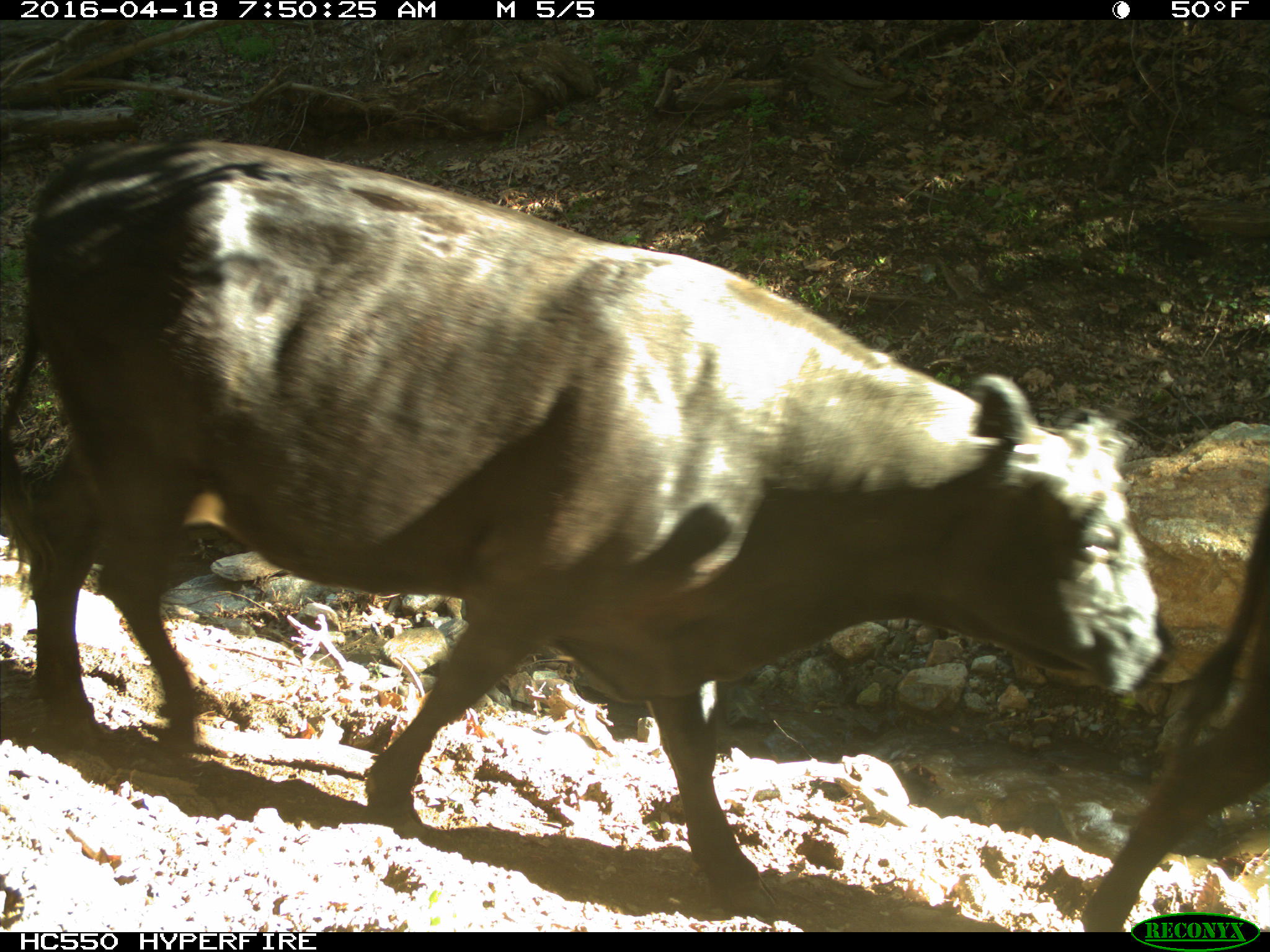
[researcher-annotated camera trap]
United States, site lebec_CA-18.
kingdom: Animalia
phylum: Chordata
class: Mammalia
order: Artiodactyla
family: Bovidae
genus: Bos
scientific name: Bos taurus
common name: domestic cow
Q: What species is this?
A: Bos taurus (domestic cow).